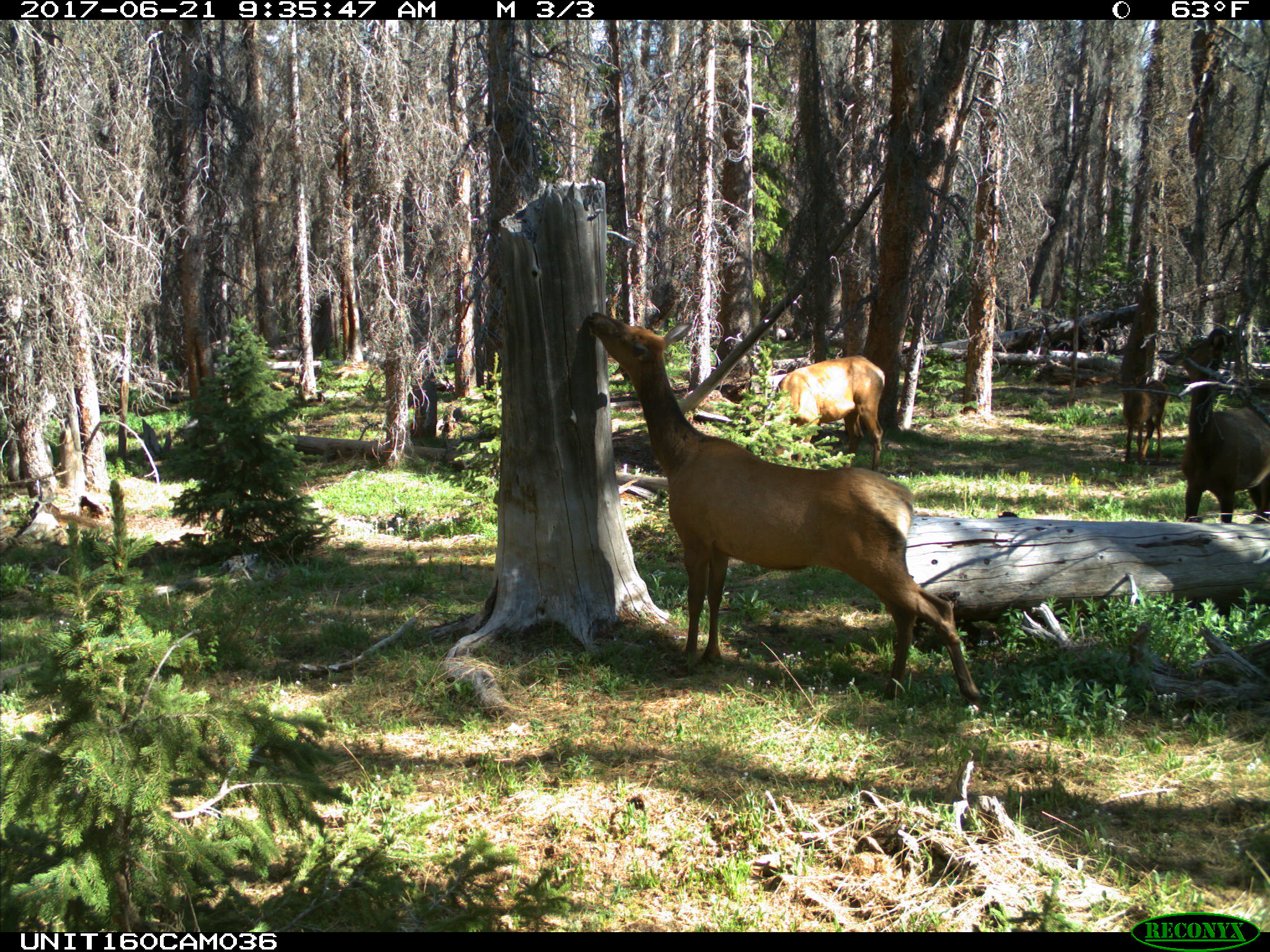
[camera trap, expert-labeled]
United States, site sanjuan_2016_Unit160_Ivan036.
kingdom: Animalia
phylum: Chordata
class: Mammalia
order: Artiodactyla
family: Cervidae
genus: Cervus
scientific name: Cervus elaphus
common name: red deer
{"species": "Cervus elaphus (red deer)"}